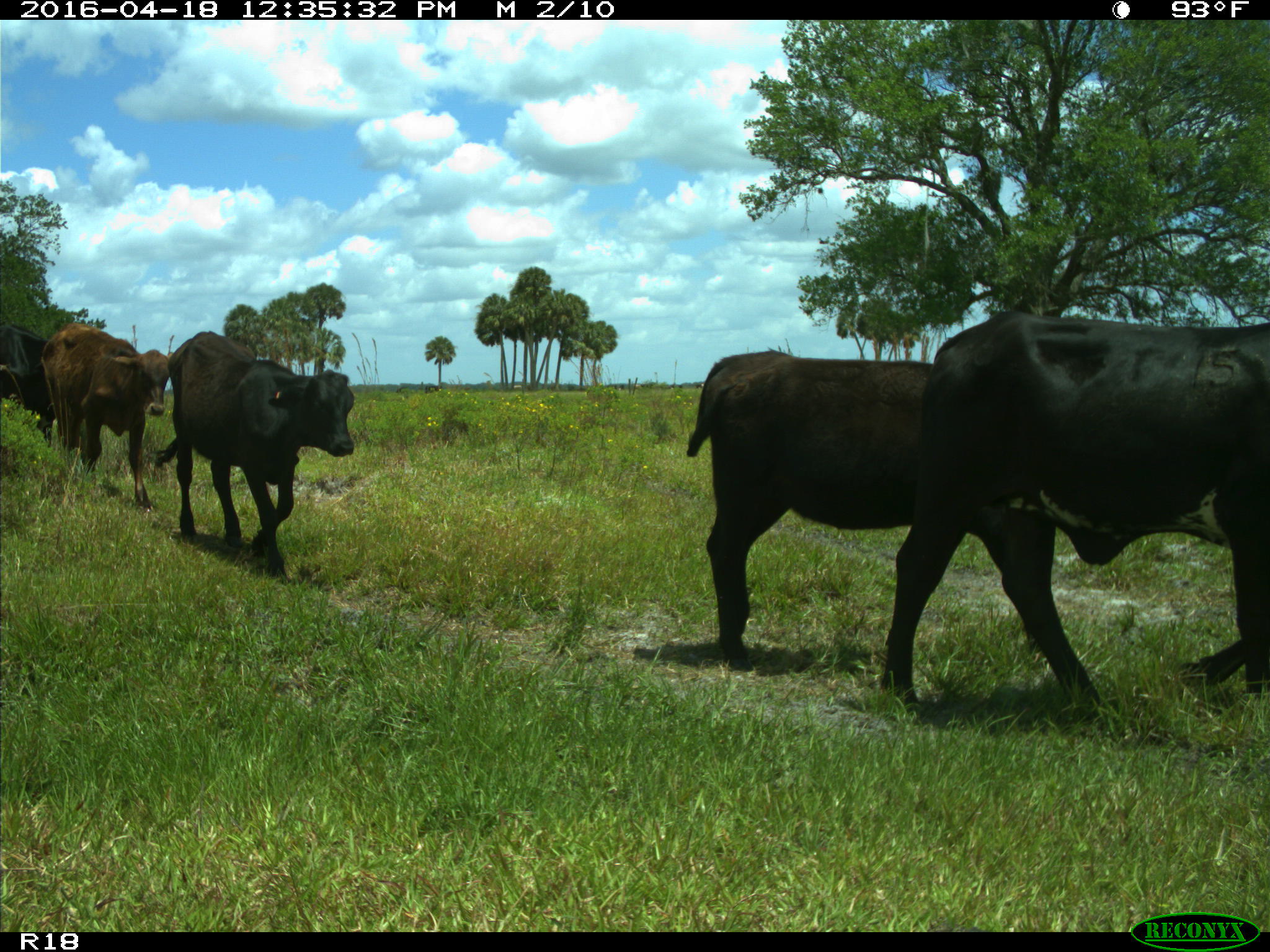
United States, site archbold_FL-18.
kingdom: Animalia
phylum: Chordata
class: Mammalia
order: Artiodactyla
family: Bovidae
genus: Bos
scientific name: Bos taurus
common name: domestic cow